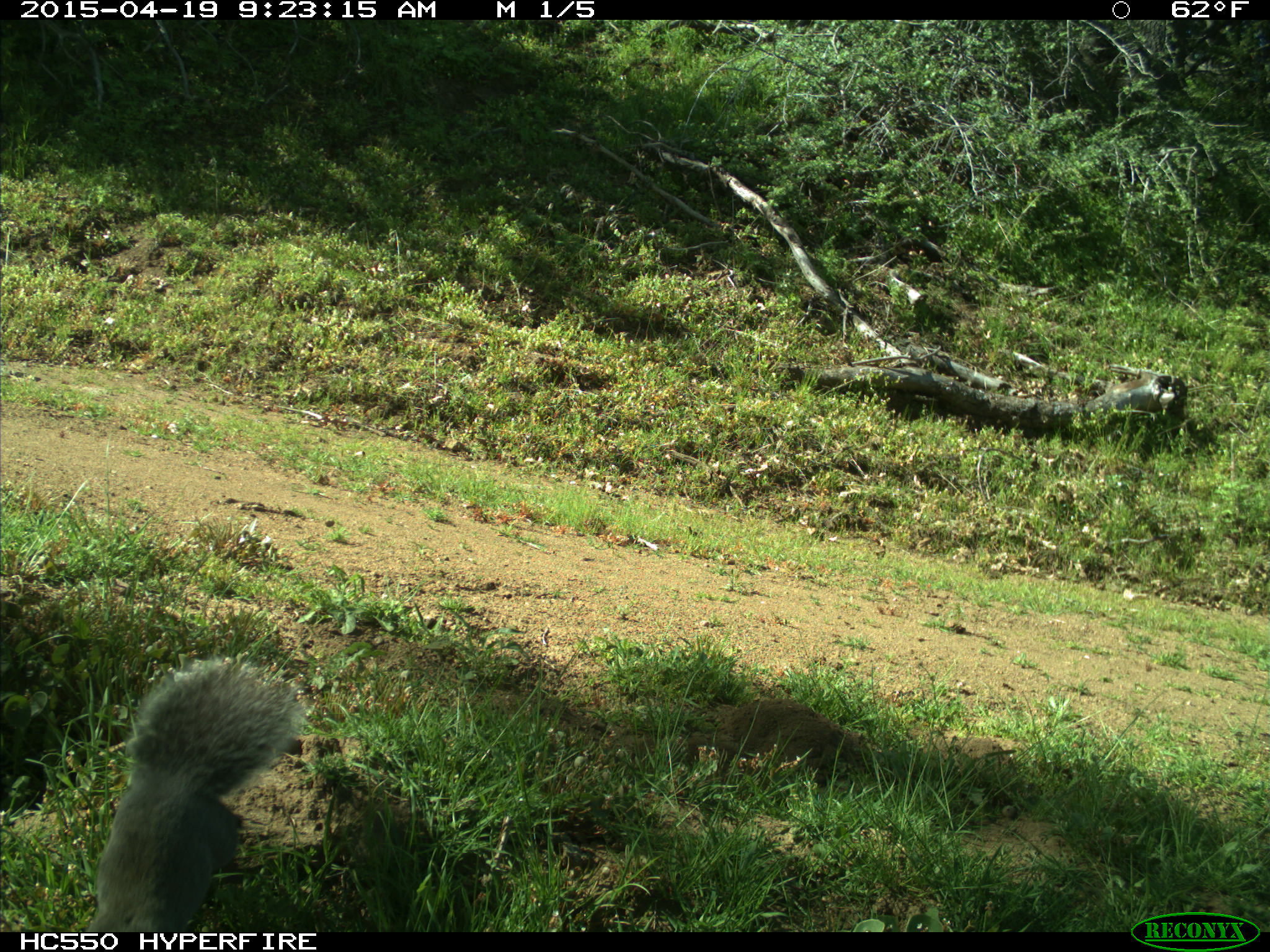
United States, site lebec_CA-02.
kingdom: Animalia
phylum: Chordata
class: Mammalia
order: Rodentia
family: Sciuridae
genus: Sciurus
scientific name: Sciurus carolinensis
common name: eastern gray squirrel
Sciurus carolinensis (eastern gray squirrel).